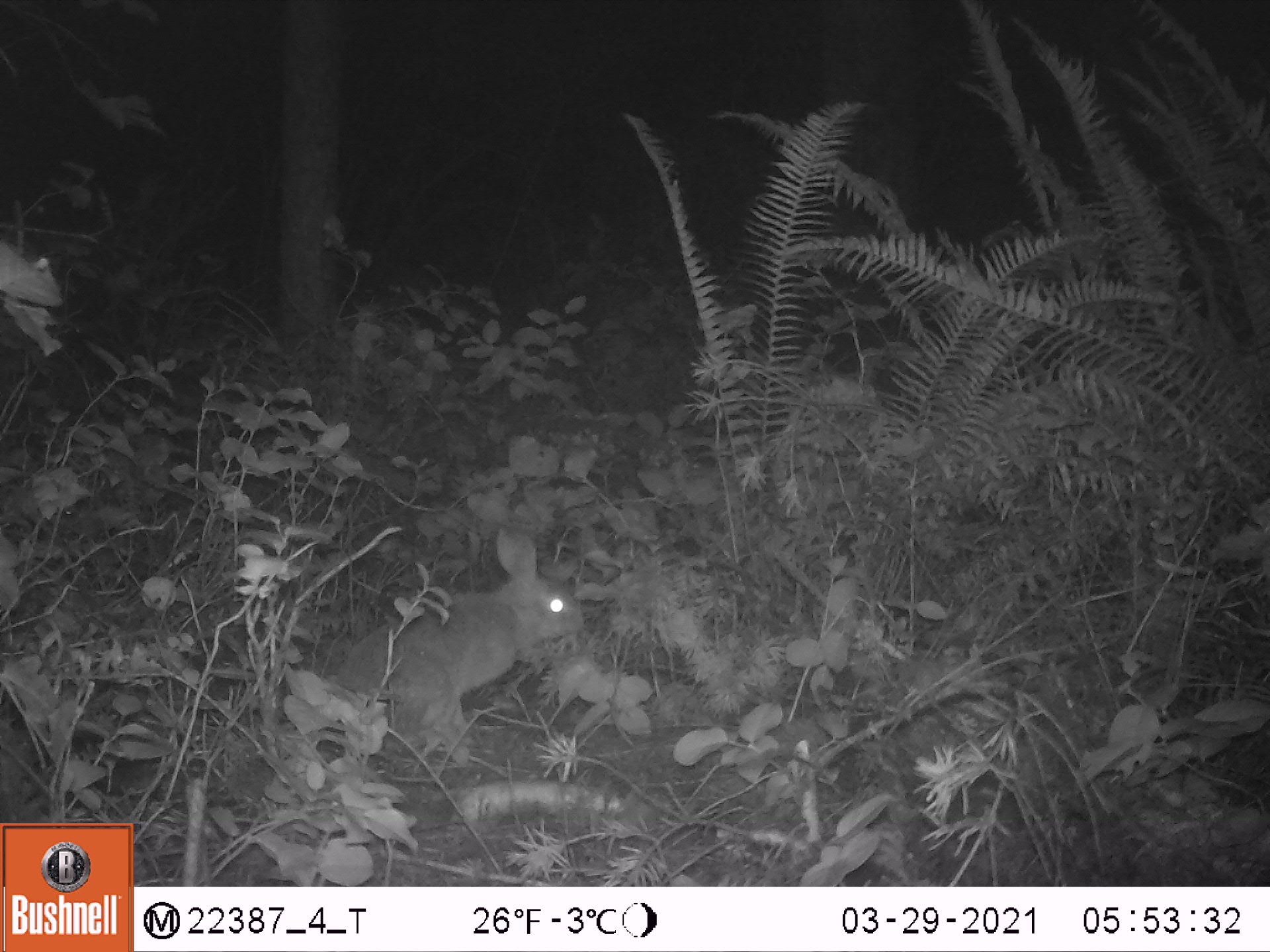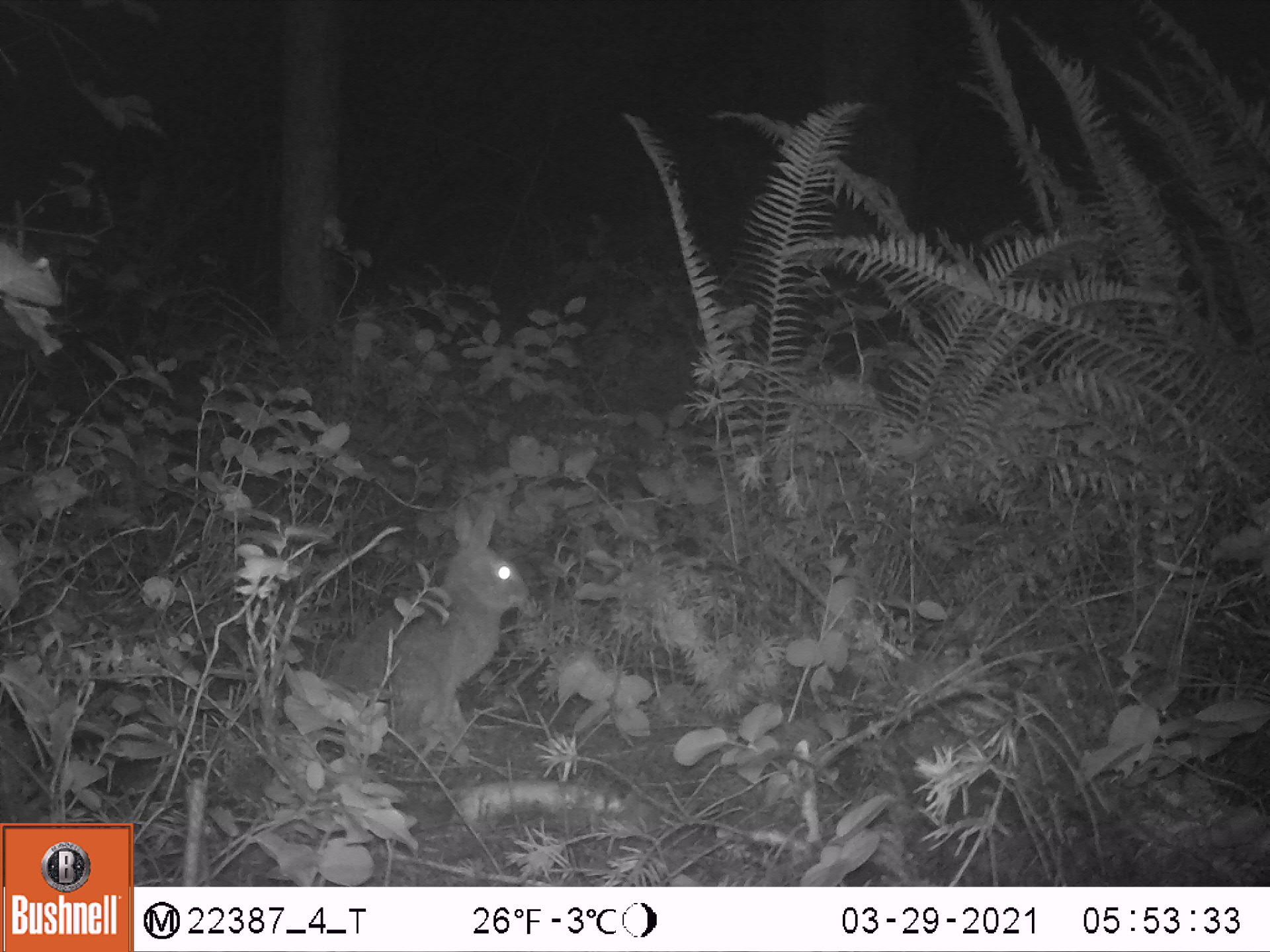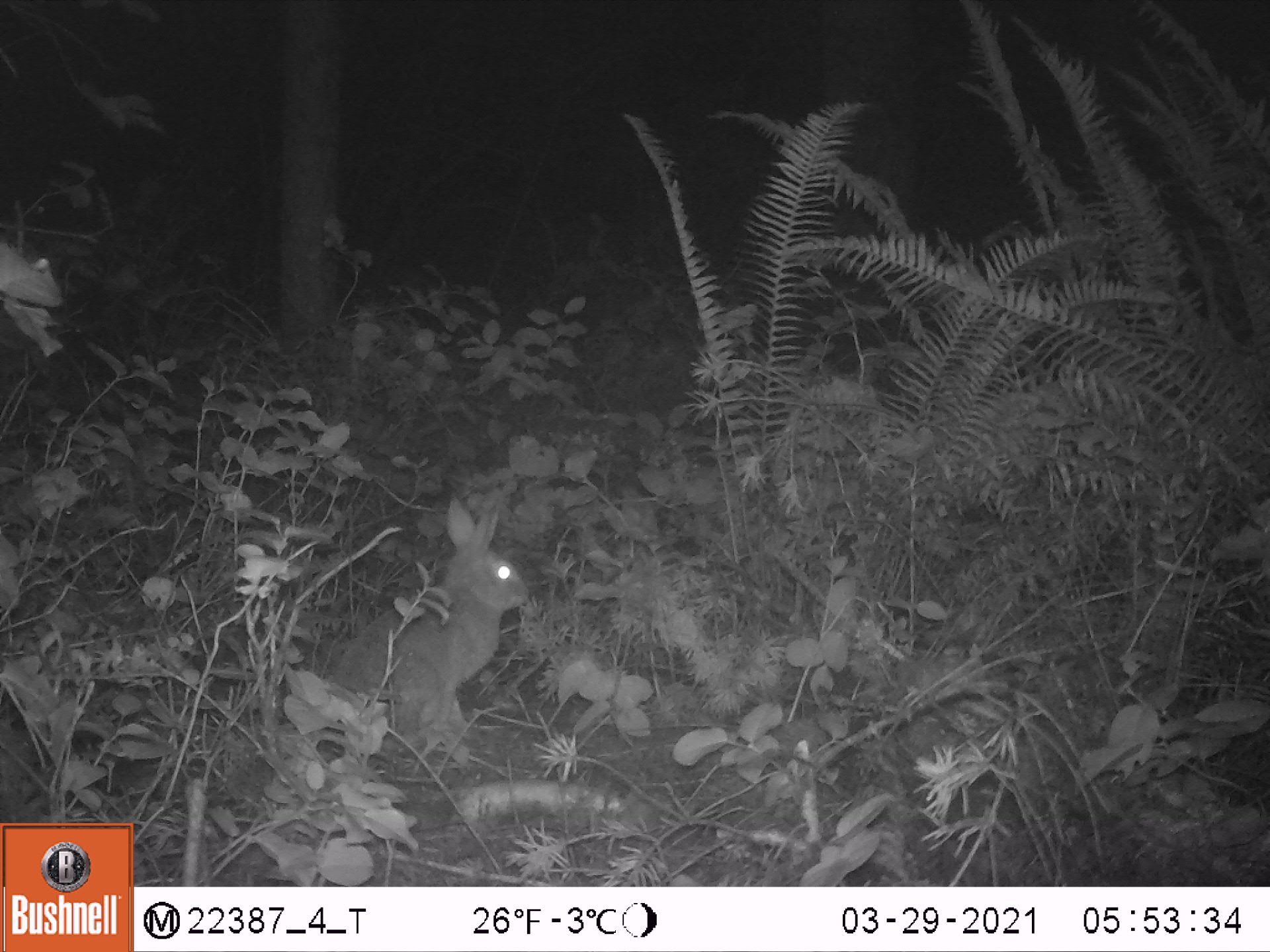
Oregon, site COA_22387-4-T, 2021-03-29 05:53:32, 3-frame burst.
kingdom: Animalia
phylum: Chordata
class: Mammalia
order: Lagomorpha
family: Leporidae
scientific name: Leporidae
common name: hares and rabbits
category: leporidae family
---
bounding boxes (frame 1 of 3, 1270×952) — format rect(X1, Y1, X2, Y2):
leporidae family: rect(316, 529, 590, 752)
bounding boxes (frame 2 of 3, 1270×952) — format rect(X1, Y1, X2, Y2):
leporidae family: rect(322, 495, 541, 750)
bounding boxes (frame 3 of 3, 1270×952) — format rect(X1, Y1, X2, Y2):
leporidae family: rect(317, 488, 531, 744)